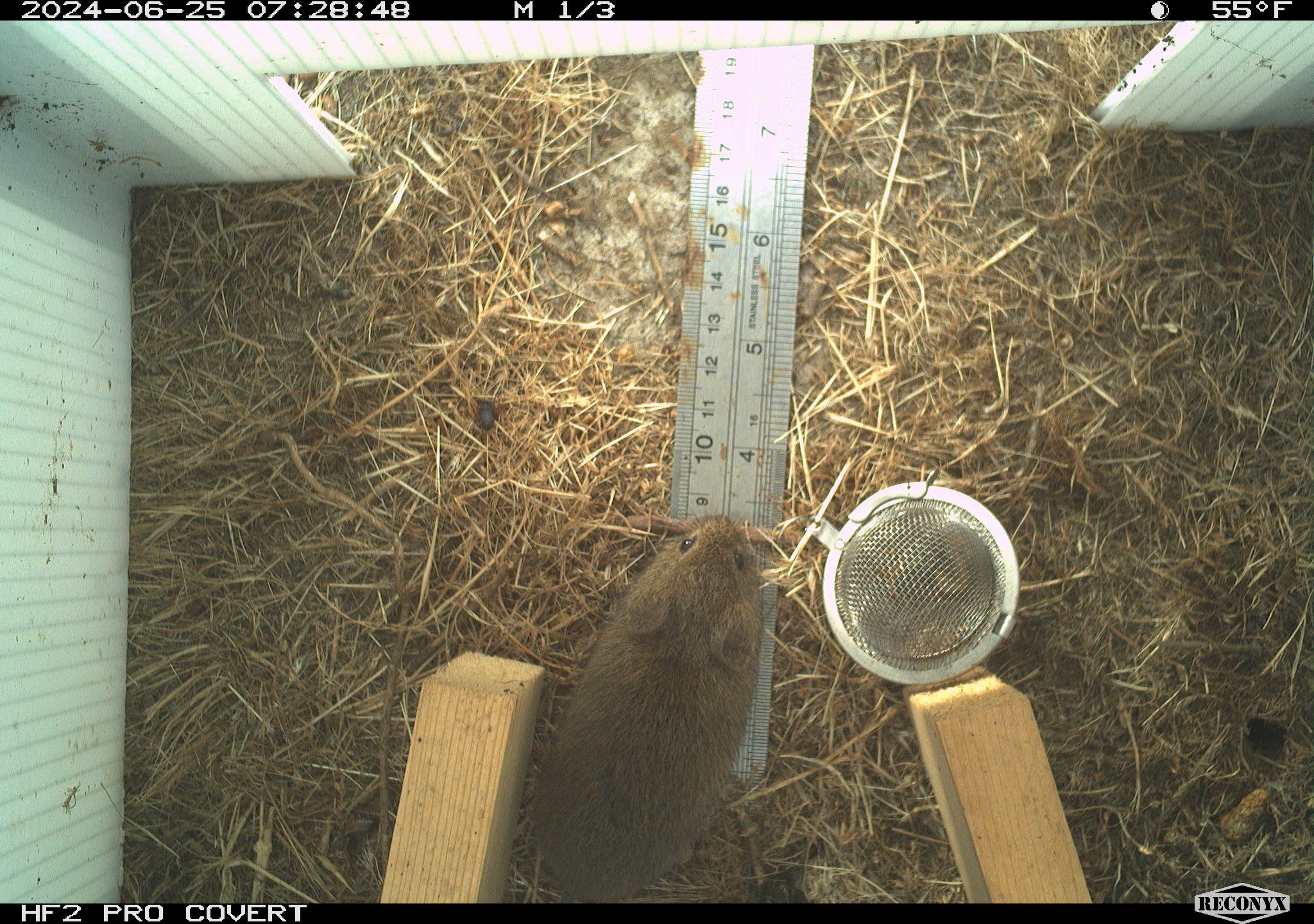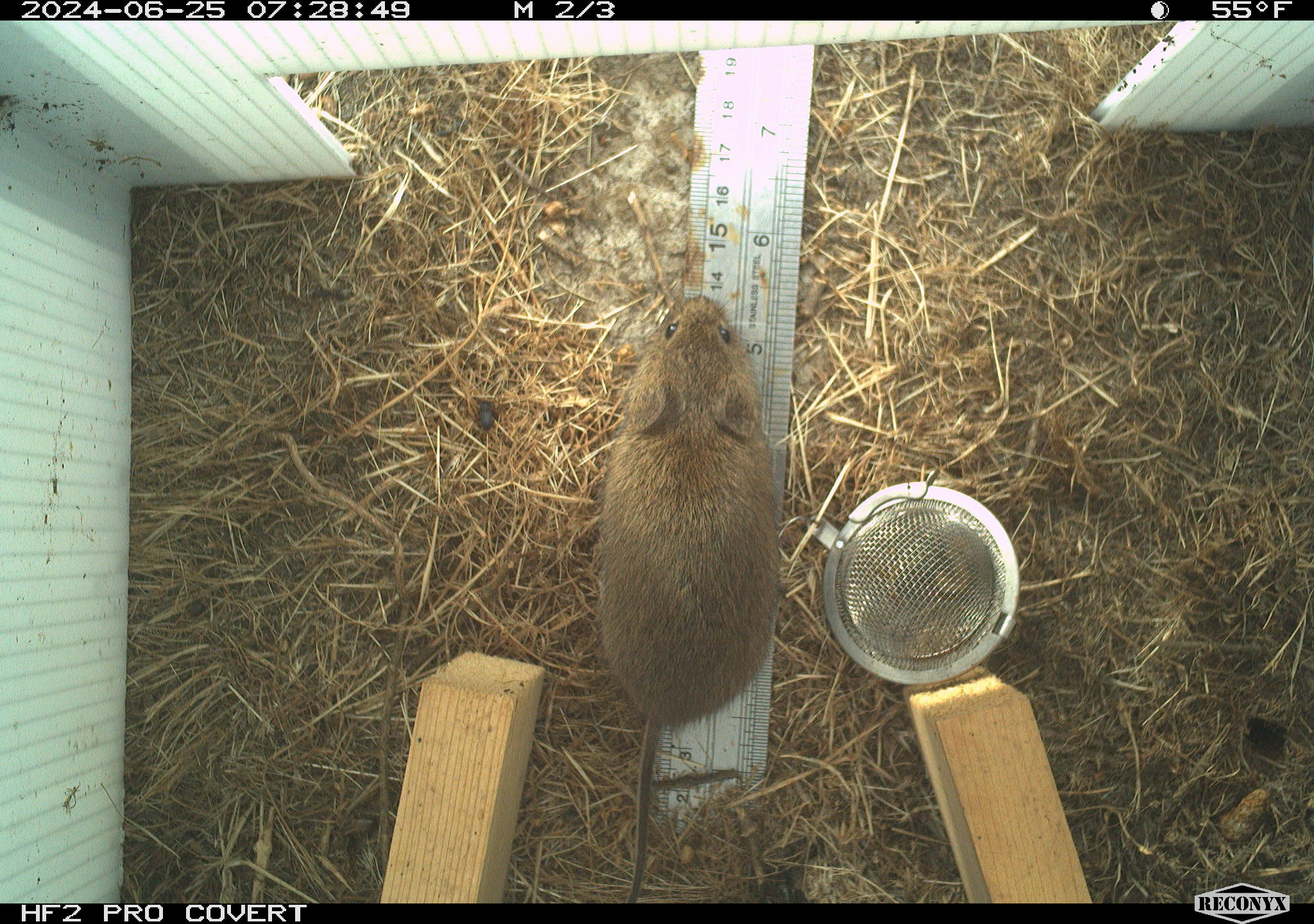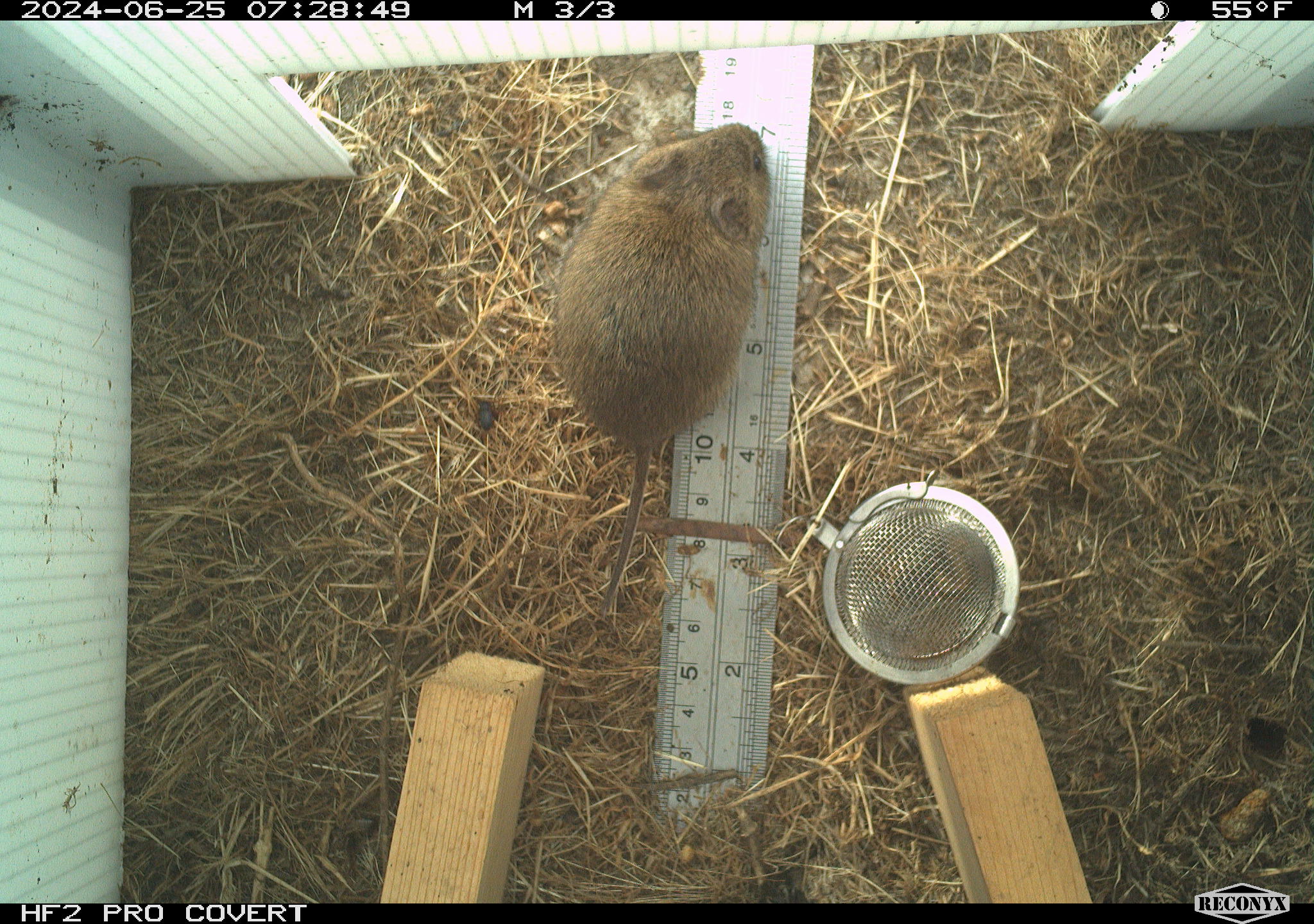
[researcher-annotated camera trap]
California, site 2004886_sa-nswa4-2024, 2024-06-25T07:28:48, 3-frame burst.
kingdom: Animalia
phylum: Chordata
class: Mammalia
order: Rodentia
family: Cricetidae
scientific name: Arvicolinae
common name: voles, lemmings, and muskrats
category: arvicolinae subfamily